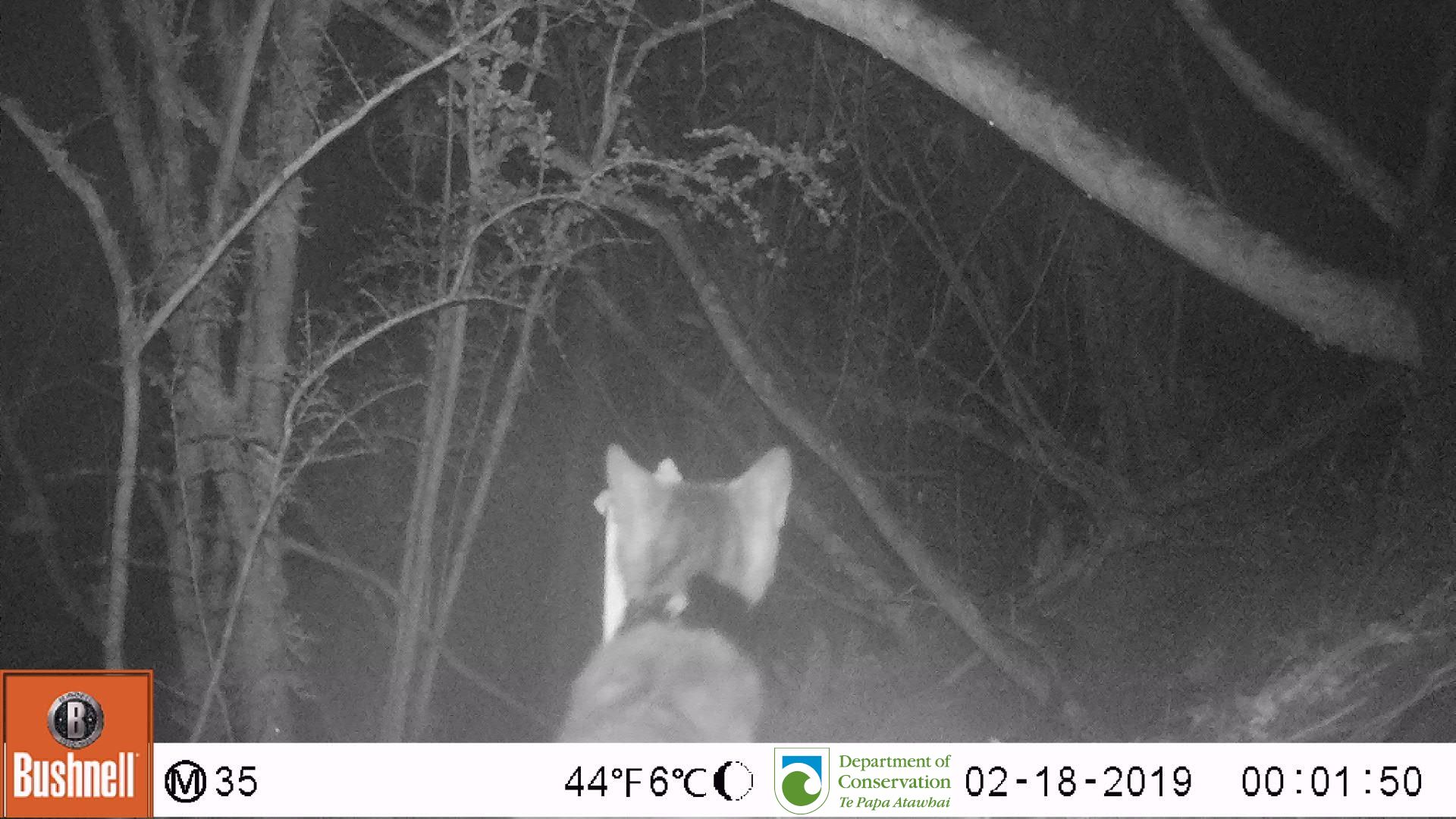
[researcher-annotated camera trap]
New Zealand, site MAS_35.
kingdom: Animalia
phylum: Chordata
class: Mammalia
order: Carnivora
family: Felidae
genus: Felis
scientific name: Felis catus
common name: domestic cat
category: cat